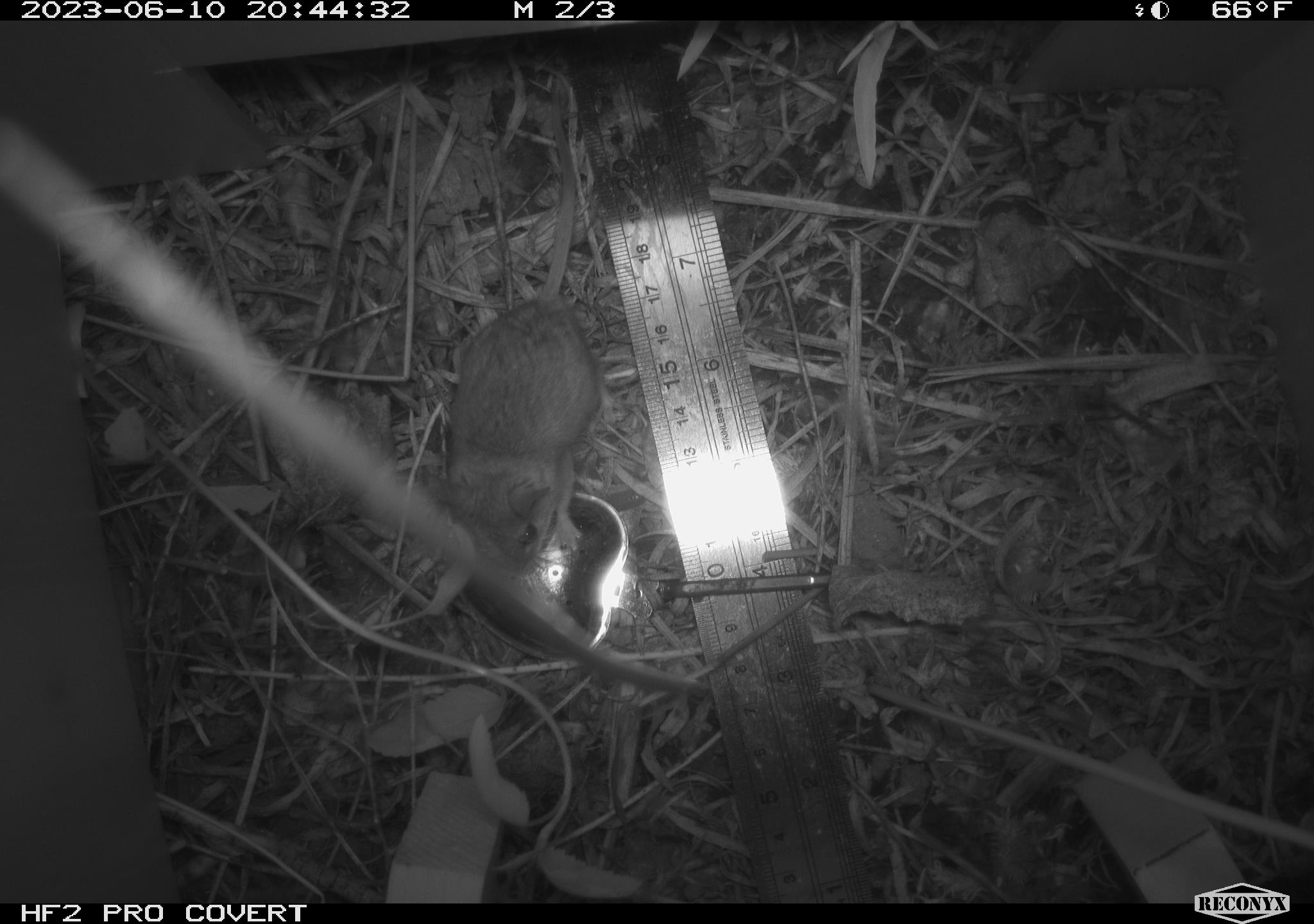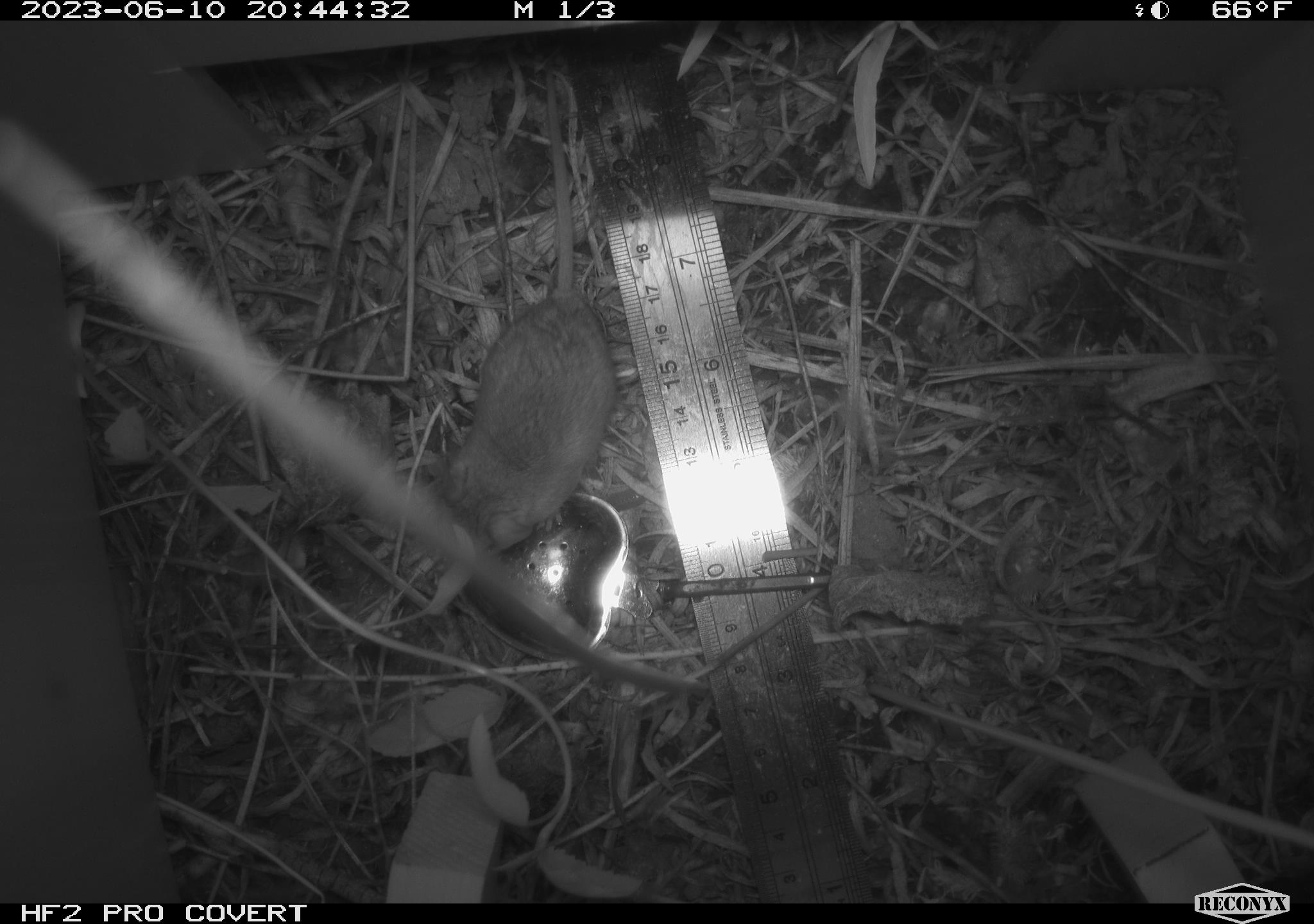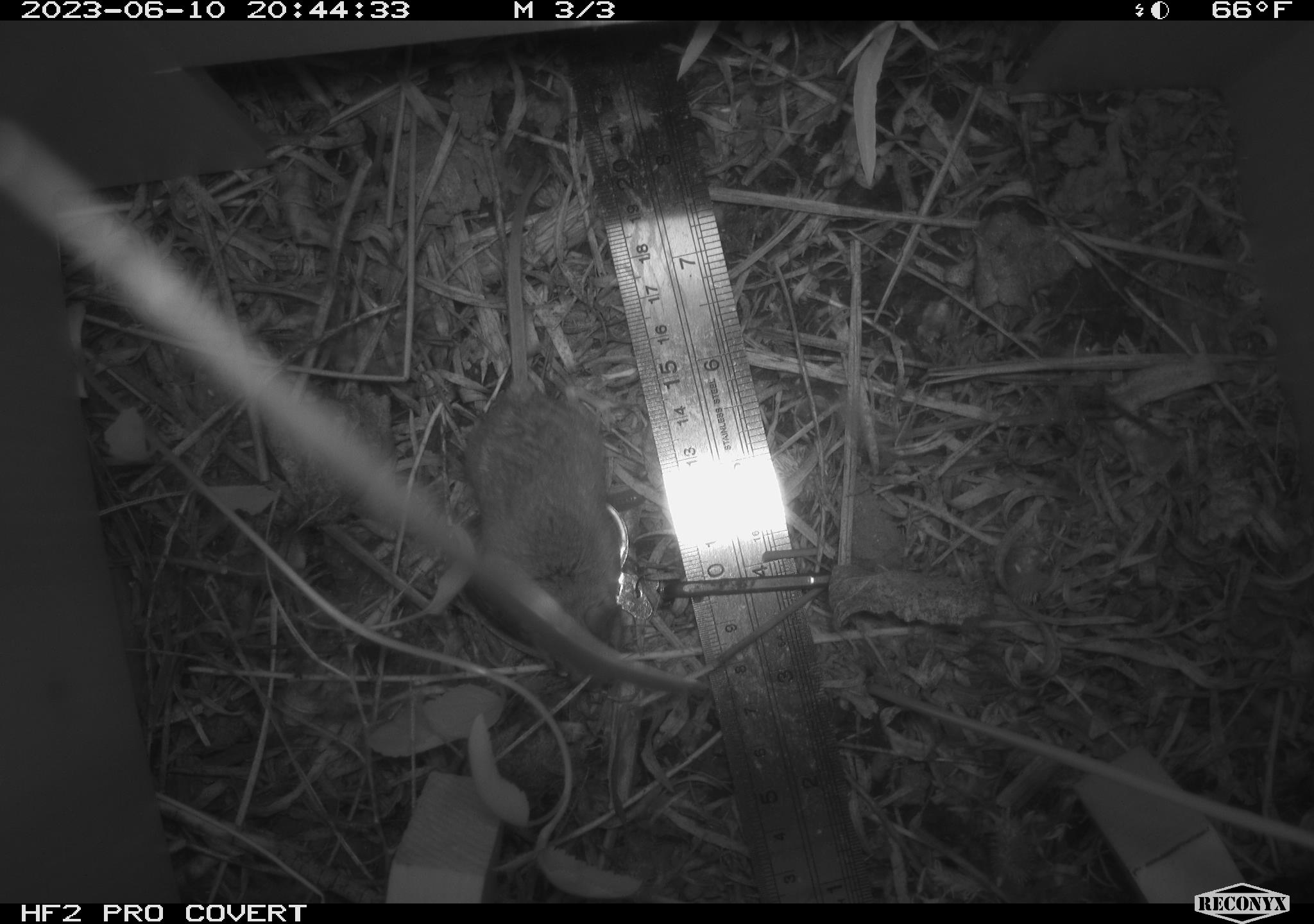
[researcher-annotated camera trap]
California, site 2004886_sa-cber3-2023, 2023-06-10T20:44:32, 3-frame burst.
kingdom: Animalia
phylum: Chordata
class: Mammalia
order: Rodentia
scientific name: Rodentia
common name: mouse species